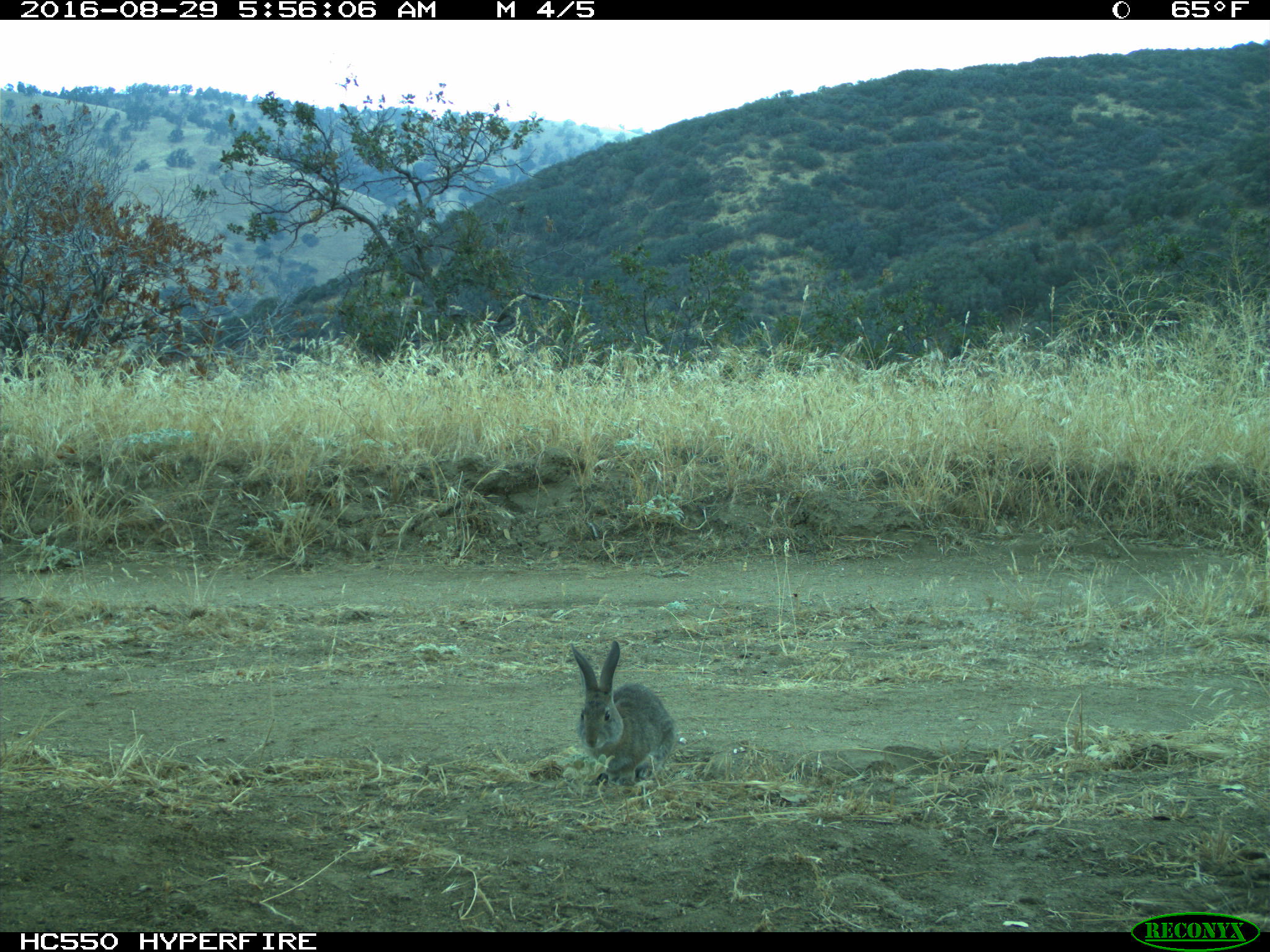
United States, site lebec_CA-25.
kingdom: Animalia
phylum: Chordata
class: Mammalia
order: Lagomorpha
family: Leporidae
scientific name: Leporidae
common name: rabbits and hares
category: unidentified rabbit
Unidentified rabbit (rabbits and hares) (Leporidae).